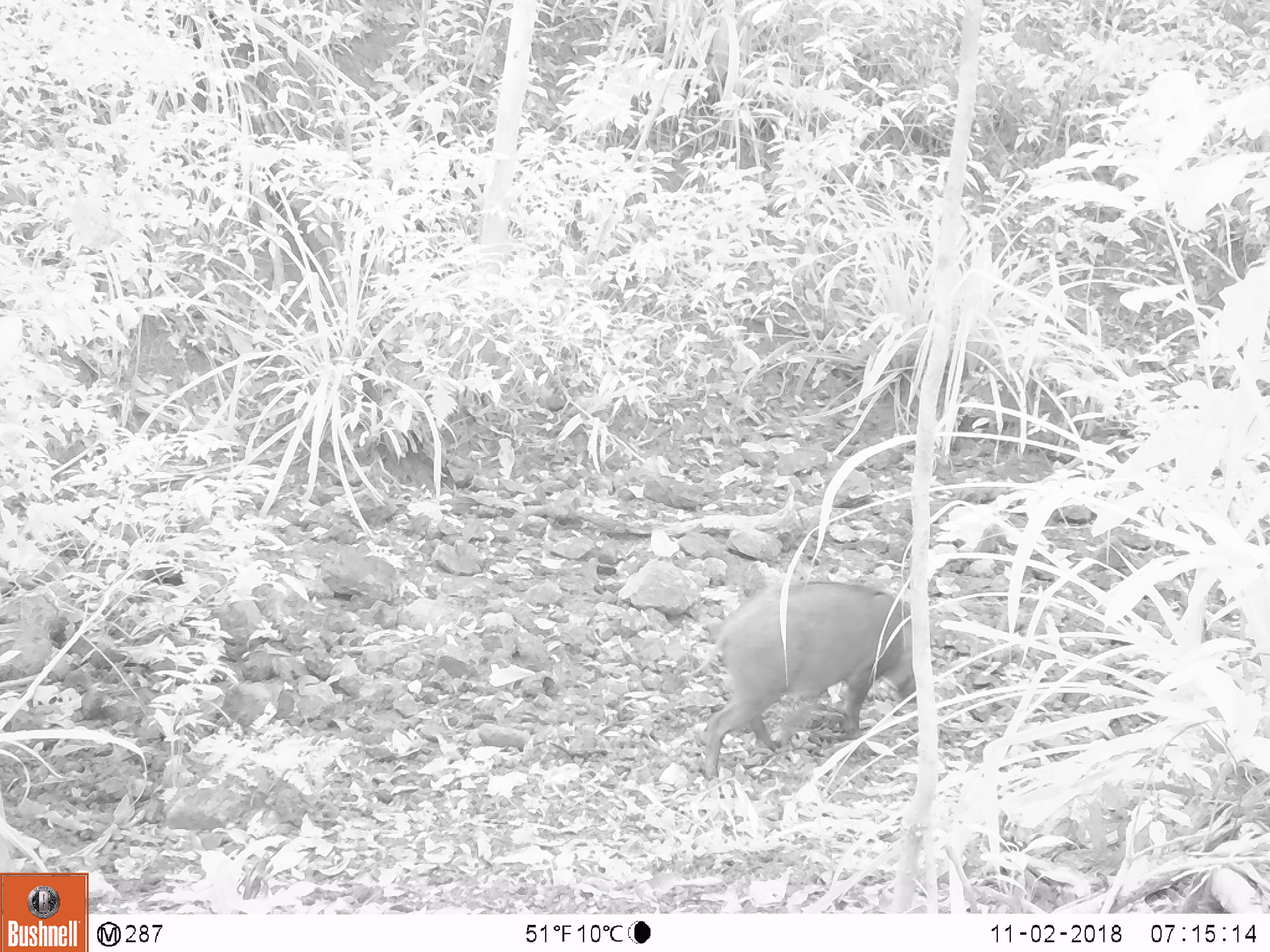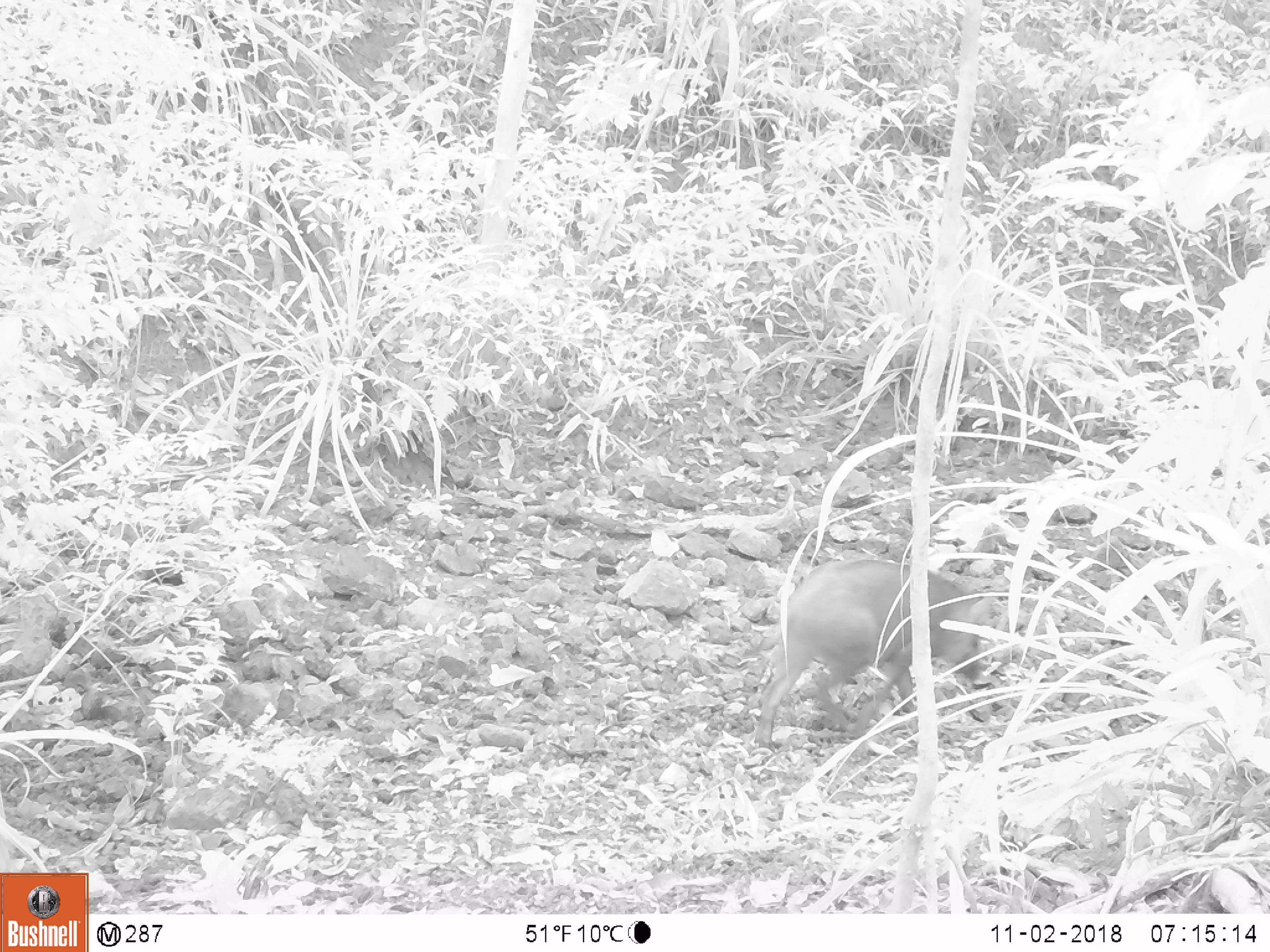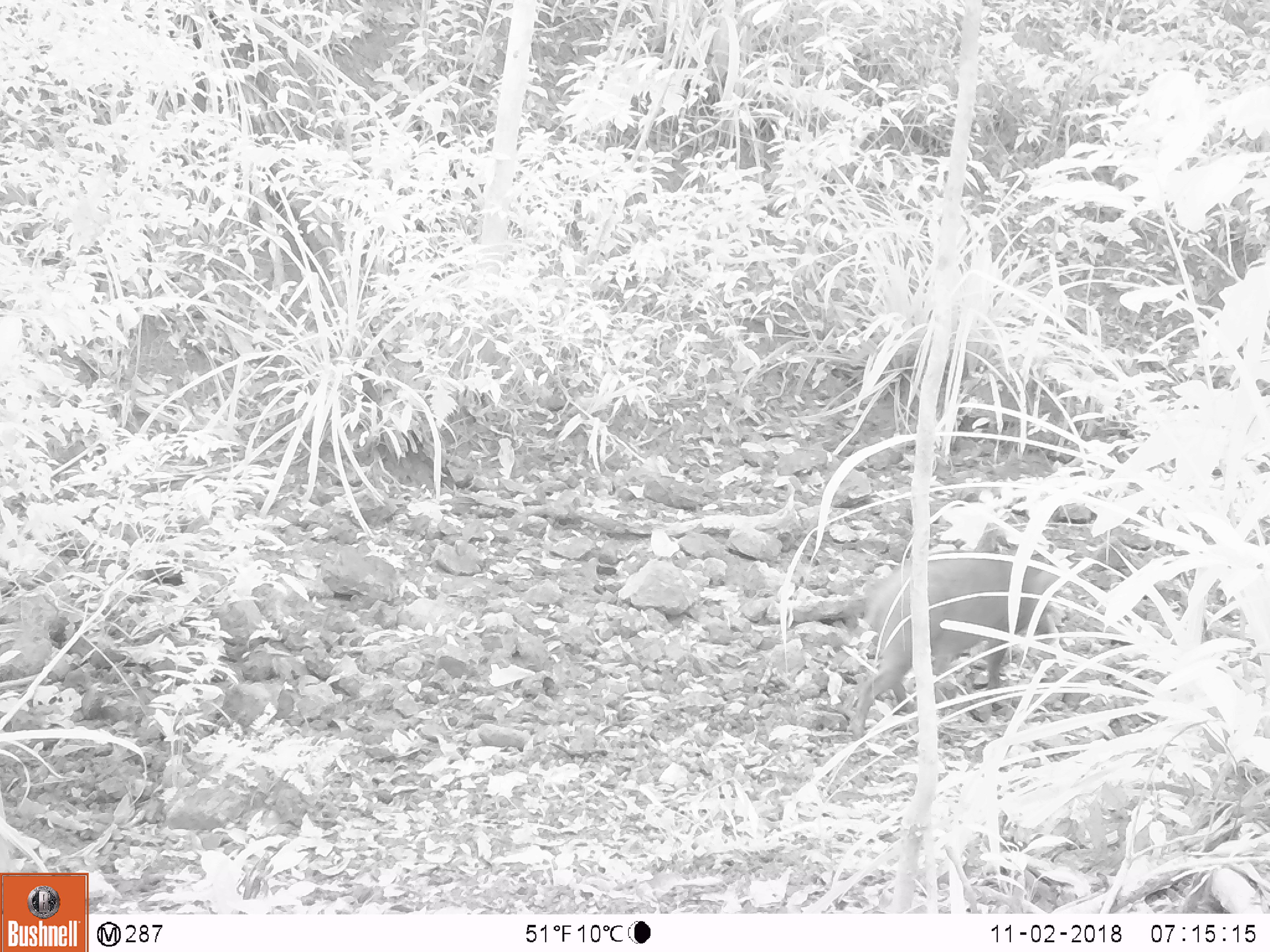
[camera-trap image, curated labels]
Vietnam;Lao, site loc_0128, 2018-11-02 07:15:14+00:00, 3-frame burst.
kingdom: Animalia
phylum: Chordata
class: Mammalia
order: Artiodactyla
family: Suidae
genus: Sus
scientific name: Sus scrofa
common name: eurasian wild pig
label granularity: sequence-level